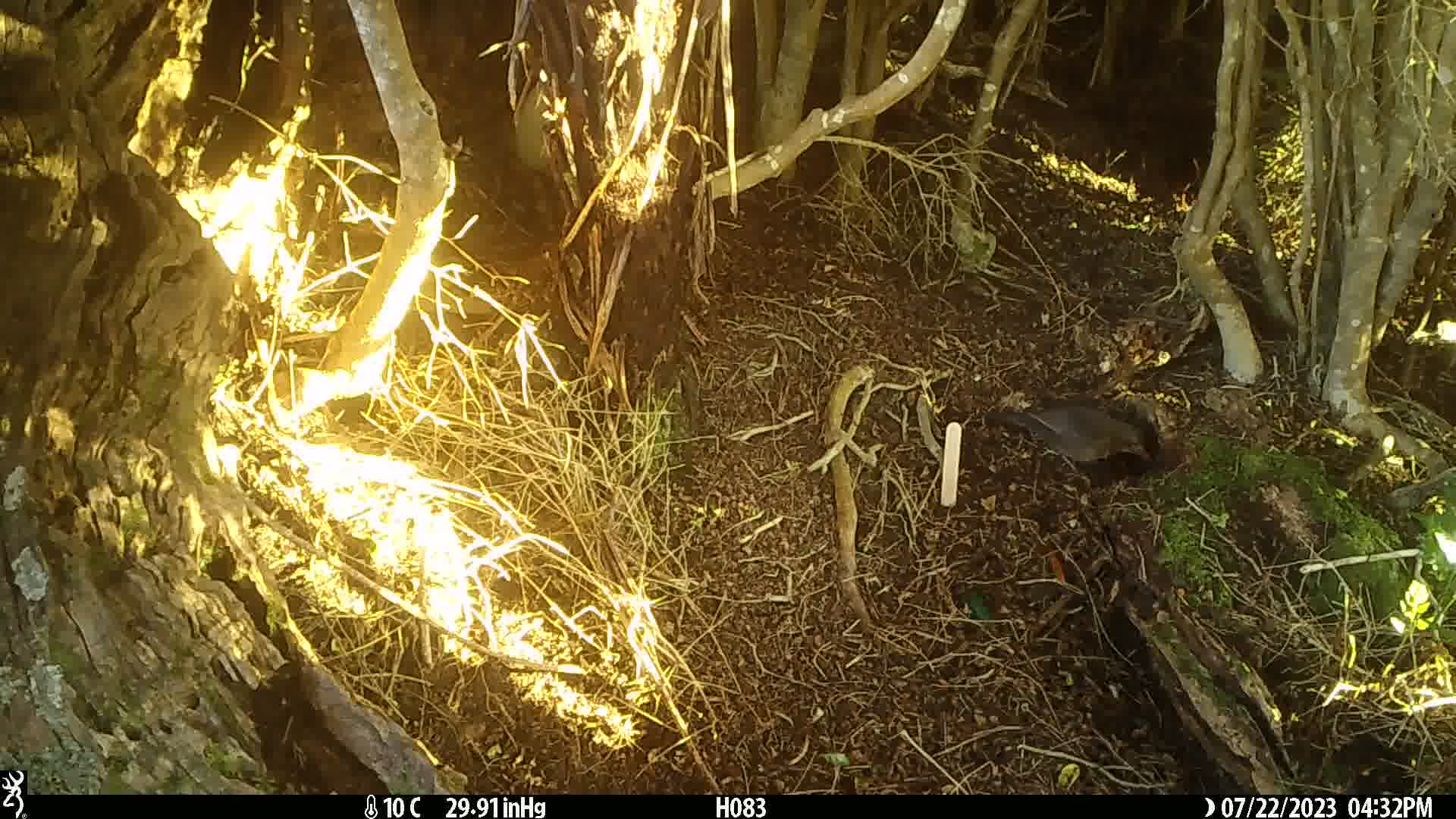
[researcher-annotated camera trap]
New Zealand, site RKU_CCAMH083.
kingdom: Animalia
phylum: Chordata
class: Aves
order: Passeriformes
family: Turdidae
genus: Turdus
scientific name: Turdus merula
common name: eurasian blackbird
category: blackbird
Blackbird (eurasian blackbird) (Turdus merula).